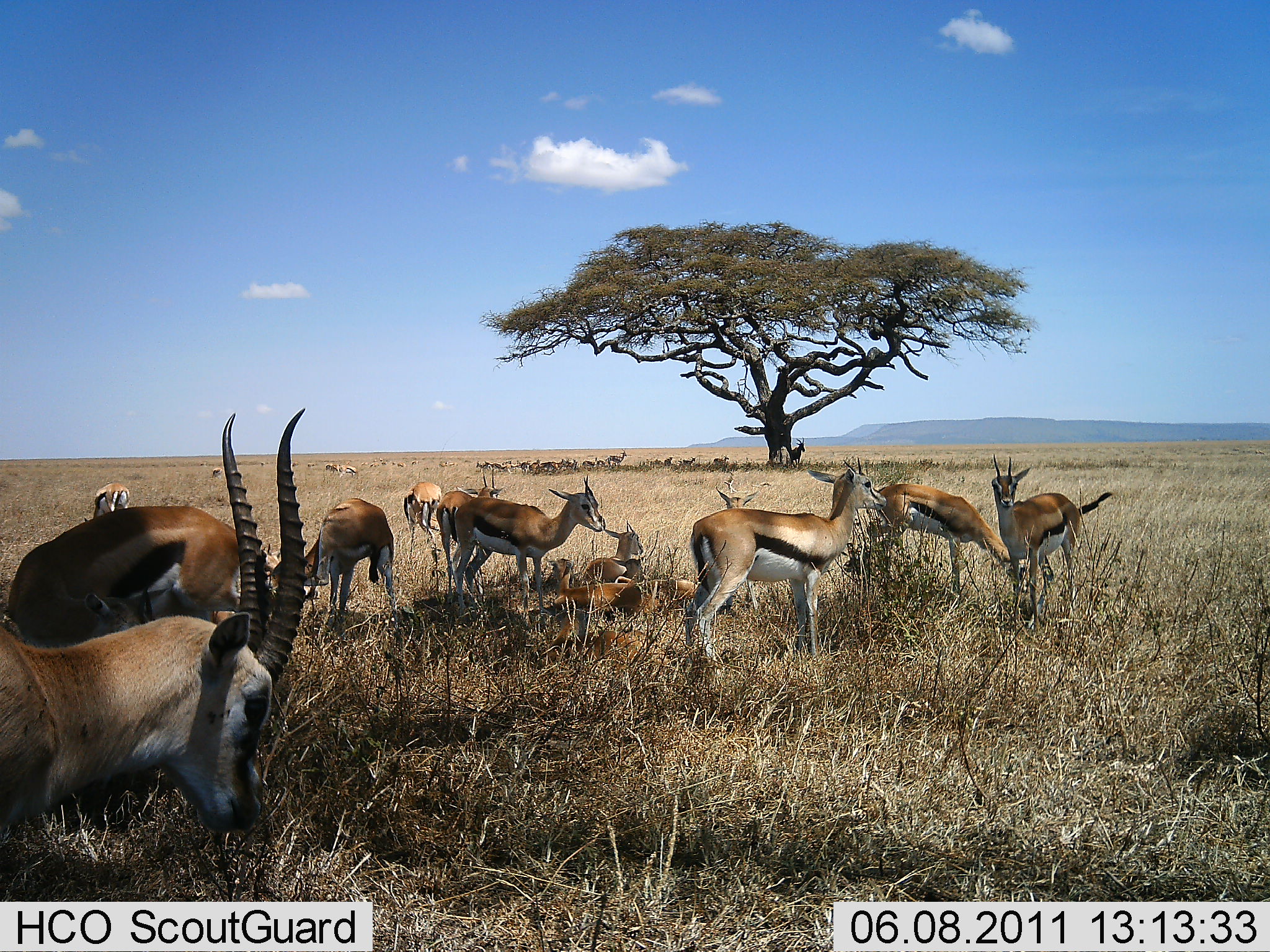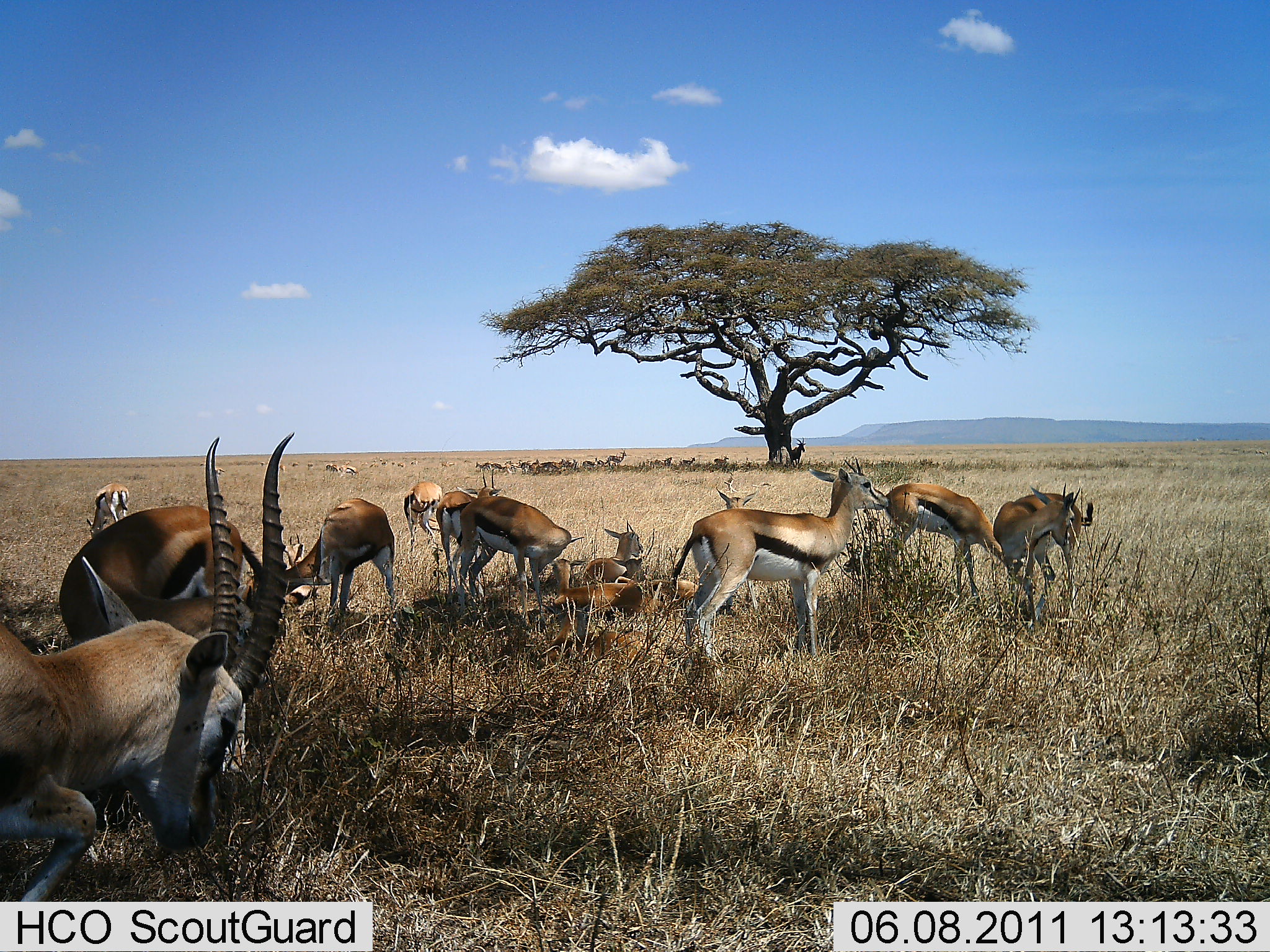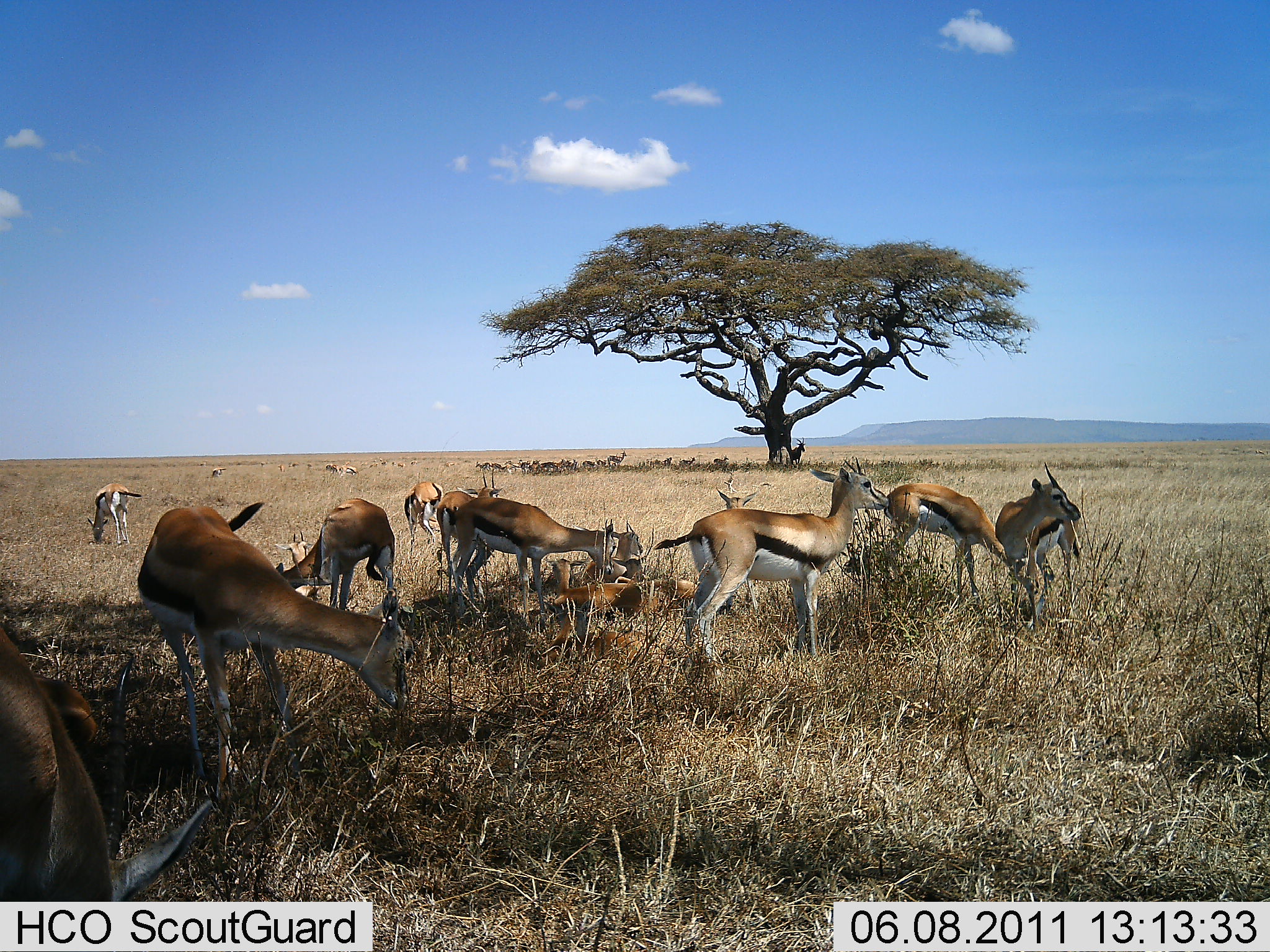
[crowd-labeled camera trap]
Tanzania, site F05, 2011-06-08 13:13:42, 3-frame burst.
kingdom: Animalia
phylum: Chordata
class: Mammalia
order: Artiodactyla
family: Bovidae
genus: Eudorcas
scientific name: Eudorcas thomsonii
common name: thomson's gazelle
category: gazellethomsons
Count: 11-50.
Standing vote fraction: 83%.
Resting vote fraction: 83%.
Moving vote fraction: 25%.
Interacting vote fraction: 8%.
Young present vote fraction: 8%.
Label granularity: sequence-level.